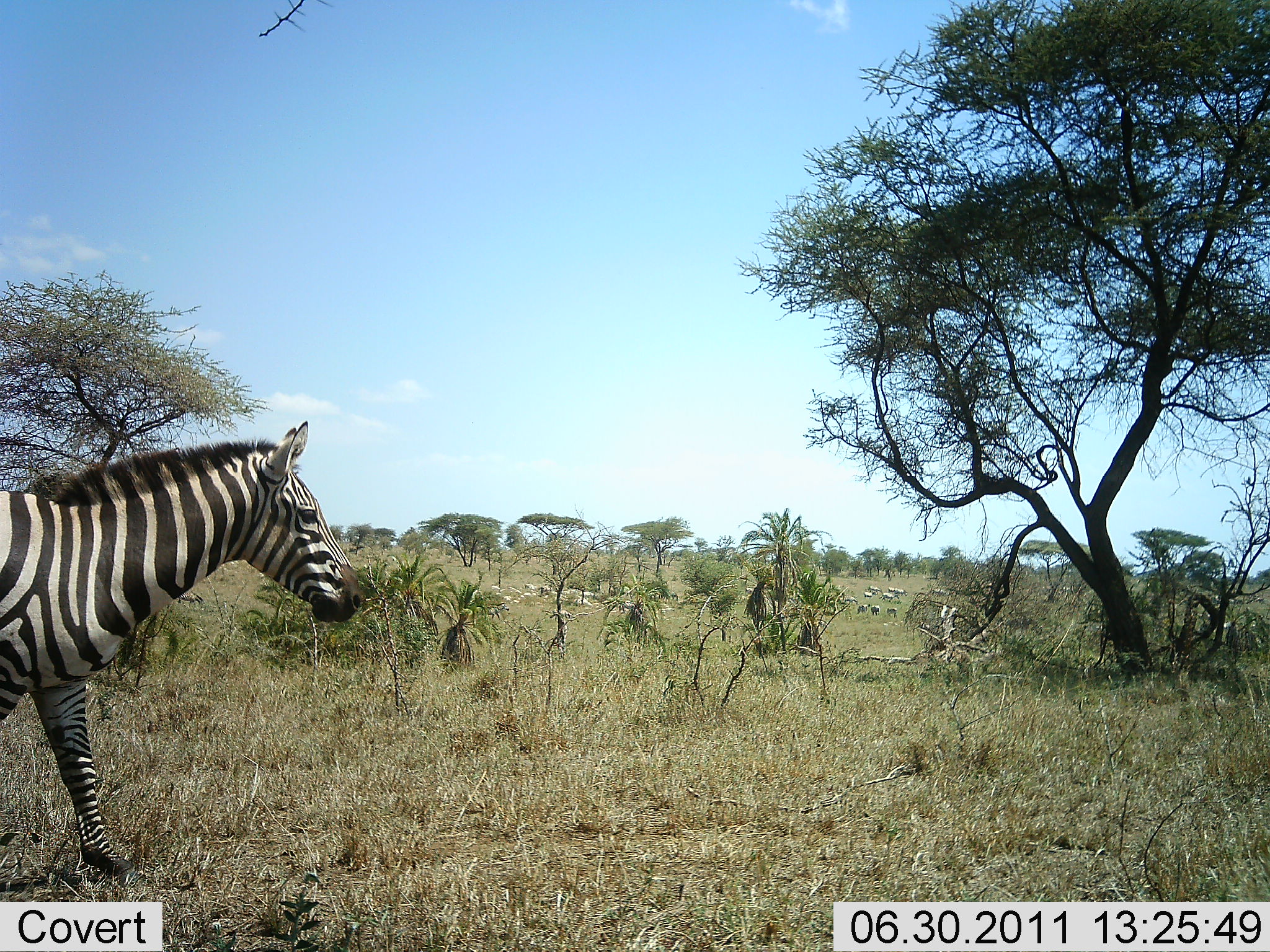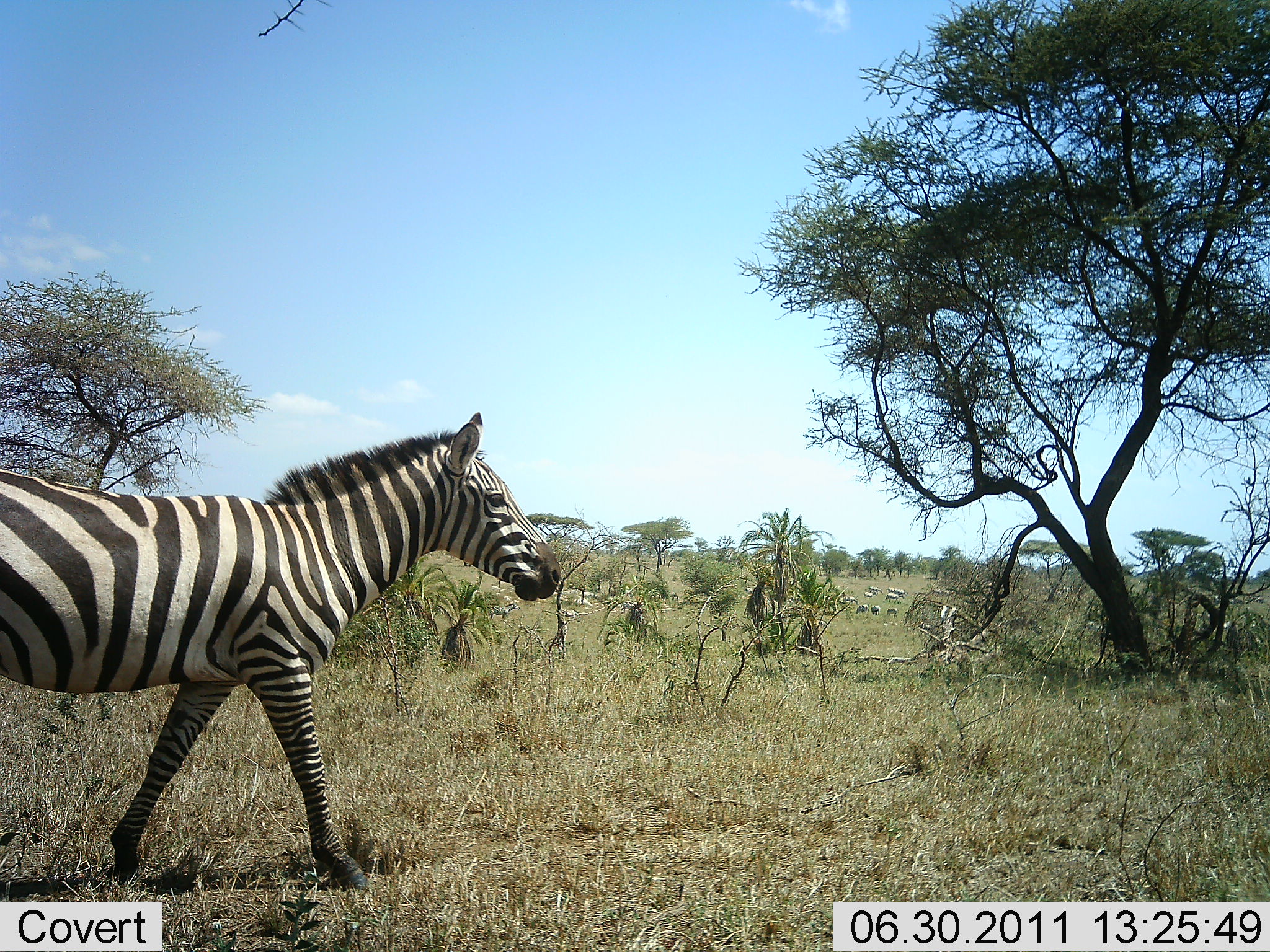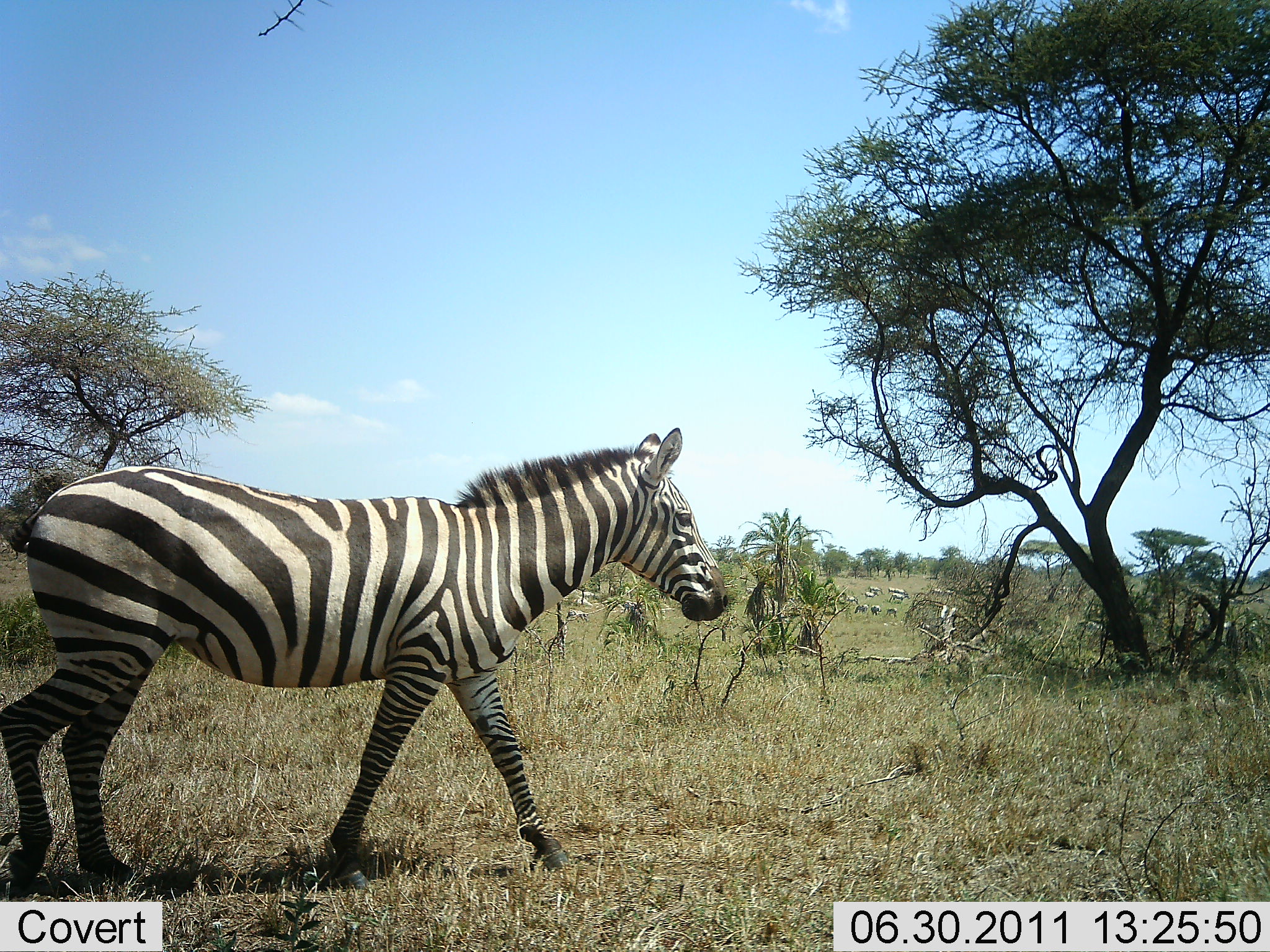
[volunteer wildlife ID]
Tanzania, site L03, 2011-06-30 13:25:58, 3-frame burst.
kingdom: Animalia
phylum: Chordata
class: Mammalia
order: Perissodactyla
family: Equidae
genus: Equus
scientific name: Equus quagga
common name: plains zebra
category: zebra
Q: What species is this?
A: Zebra (plains zebra) (Equus quagga).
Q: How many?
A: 1.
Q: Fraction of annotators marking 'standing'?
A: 0%.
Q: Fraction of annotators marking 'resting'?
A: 0%.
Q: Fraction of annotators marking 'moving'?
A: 100%.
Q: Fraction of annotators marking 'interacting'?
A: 0%.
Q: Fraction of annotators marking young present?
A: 0%.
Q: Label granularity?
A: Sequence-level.